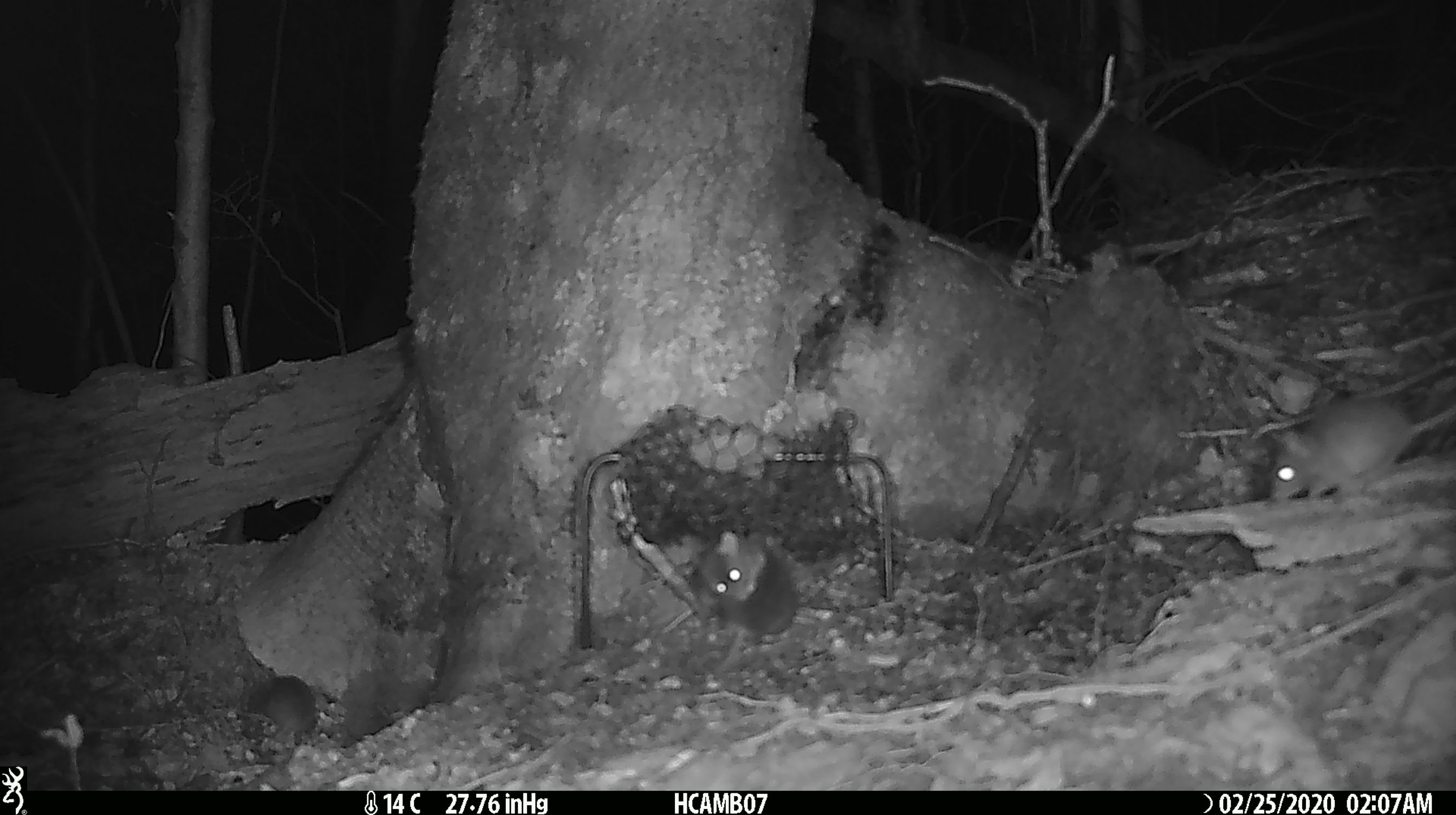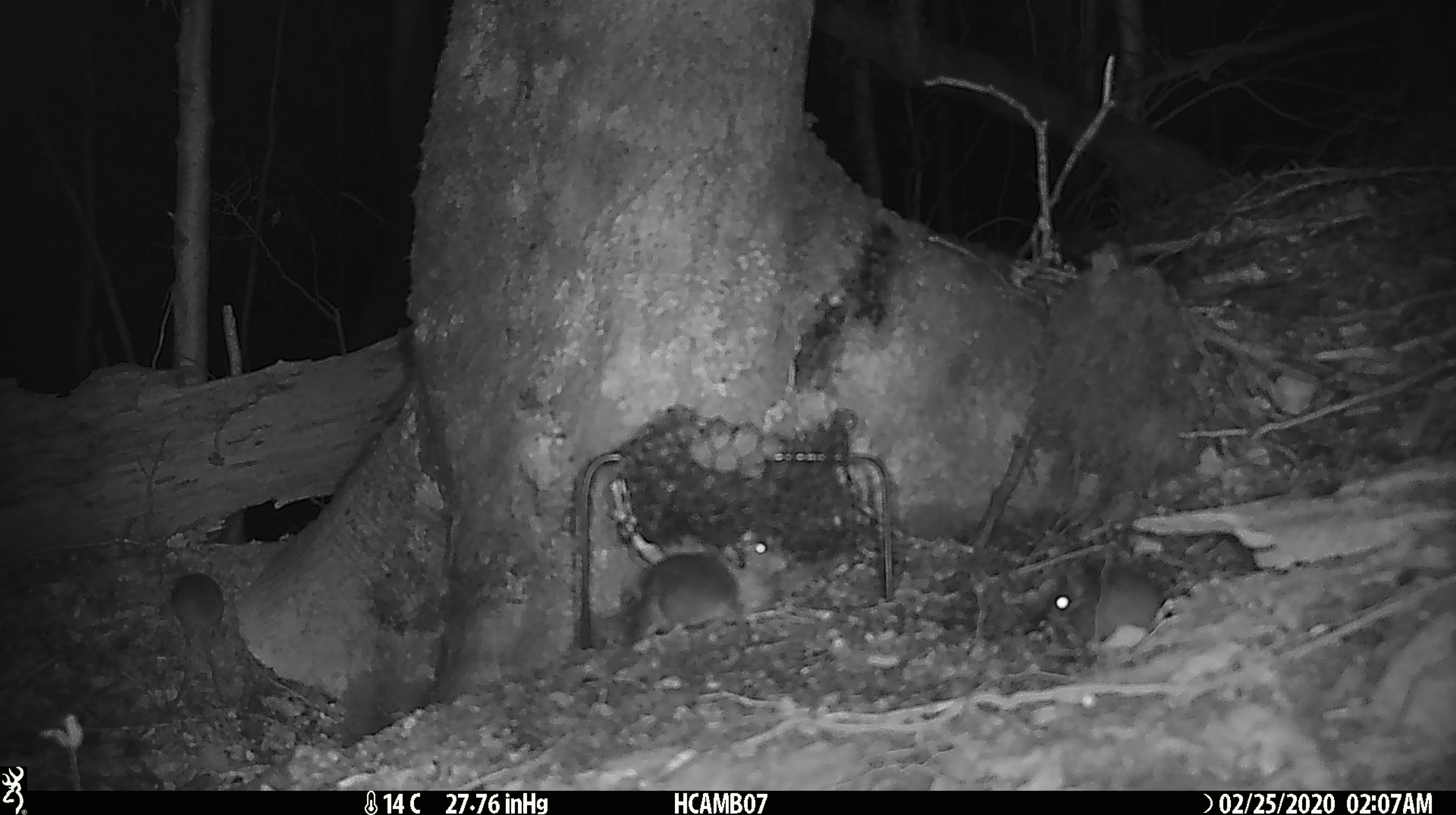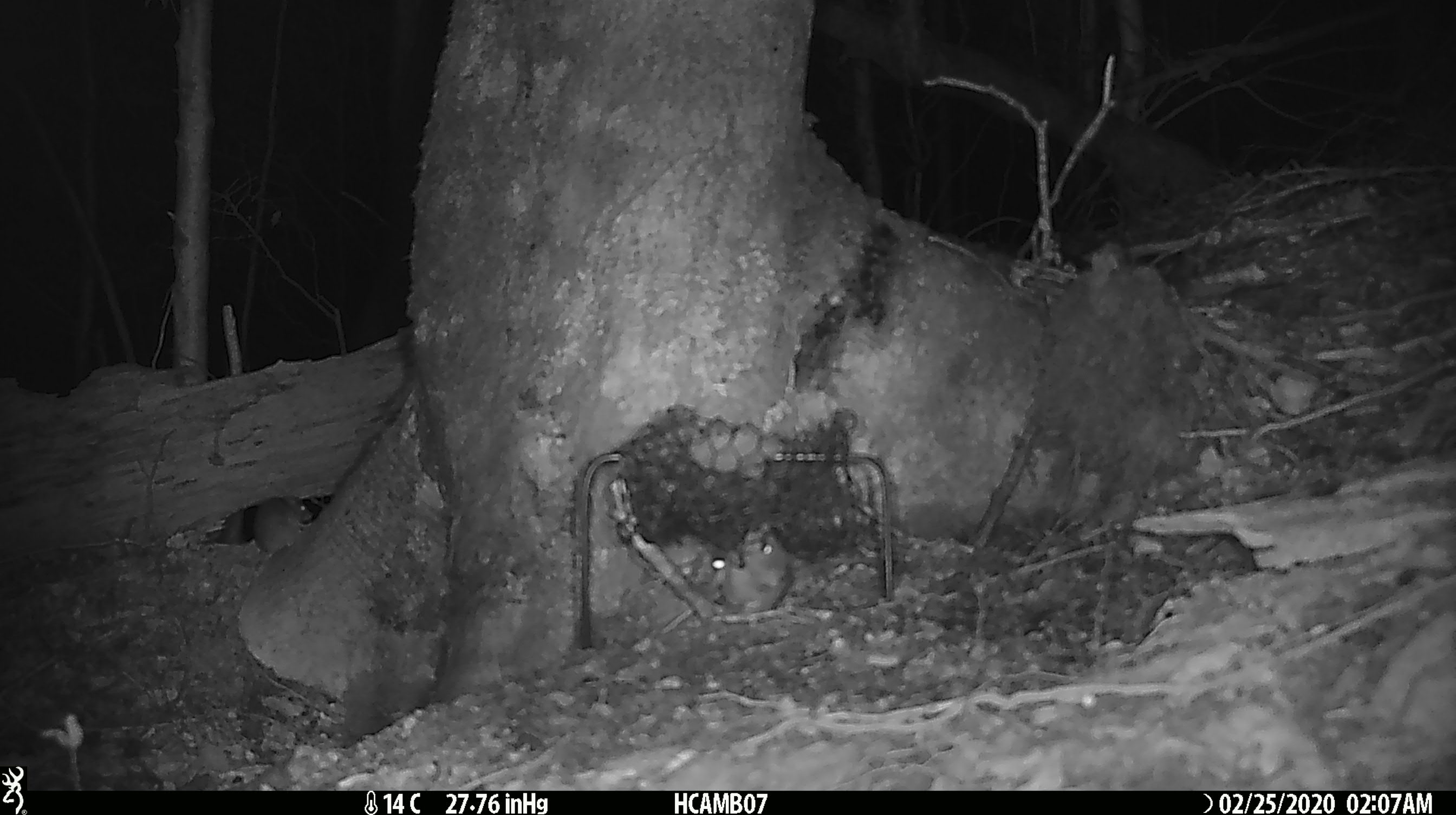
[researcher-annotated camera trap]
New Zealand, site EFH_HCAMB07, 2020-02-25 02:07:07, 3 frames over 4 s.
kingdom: Animalia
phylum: Chordata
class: Mammalia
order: Rodentia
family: Muridae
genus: Mus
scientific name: Mus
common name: mouse